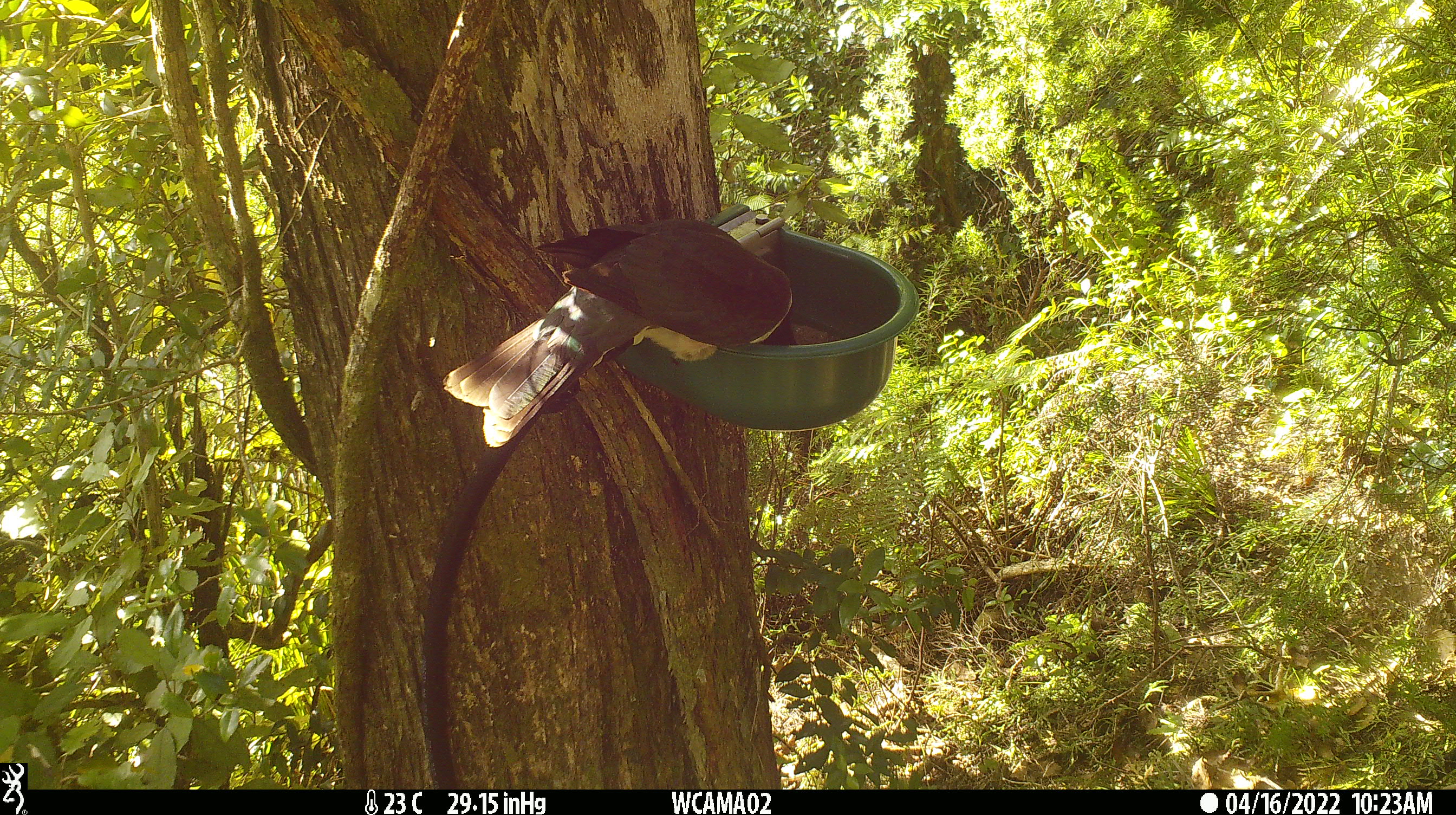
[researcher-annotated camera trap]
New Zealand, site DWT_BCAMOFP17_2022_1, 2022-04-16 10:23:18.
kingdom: Animalia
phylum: Chordata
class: Aves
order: Columbiformes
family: Columbidae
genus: Hemiphaga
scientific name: Hemiphaga novaeseelandiae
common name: new zealand pigeon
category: kereru